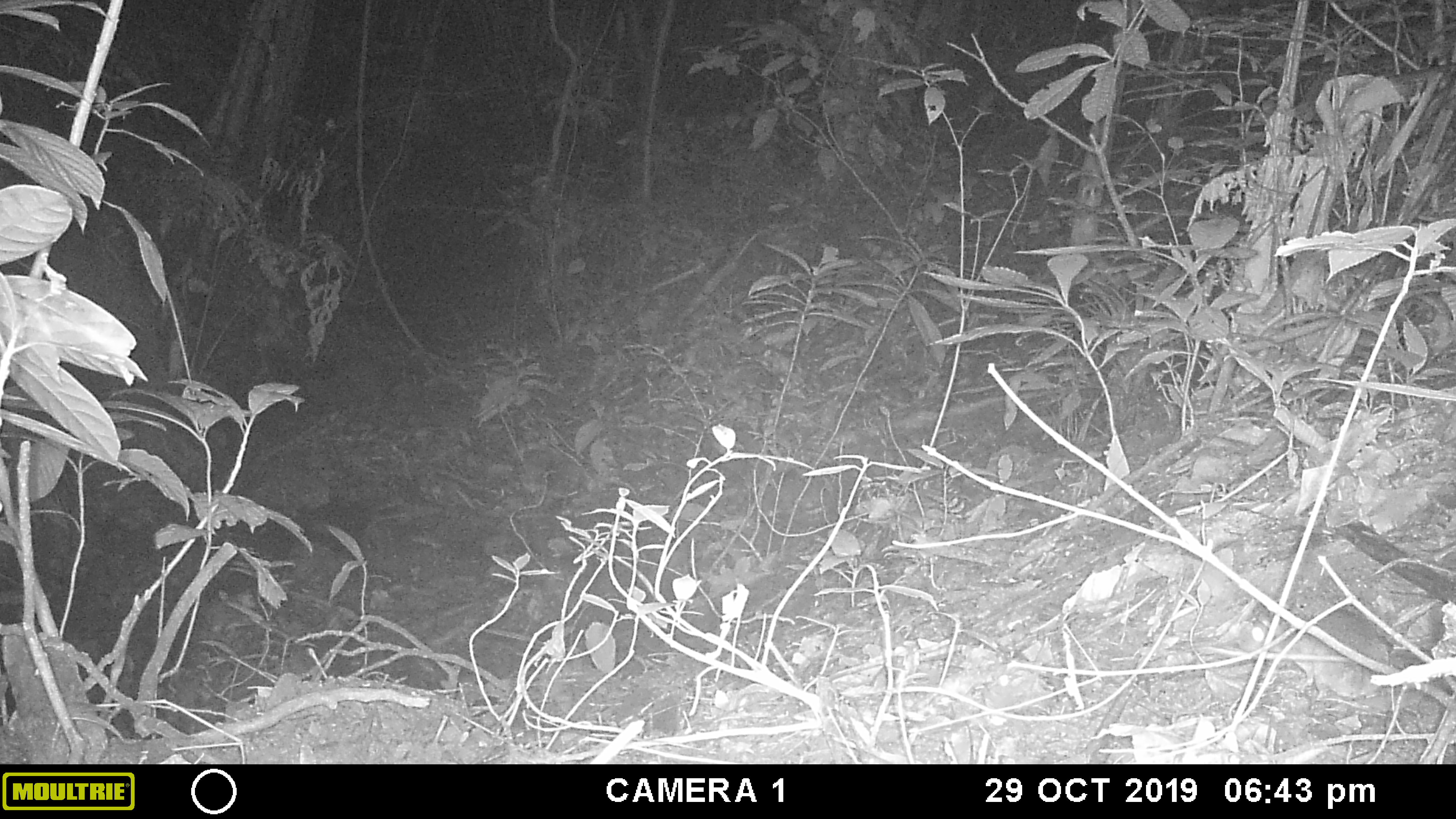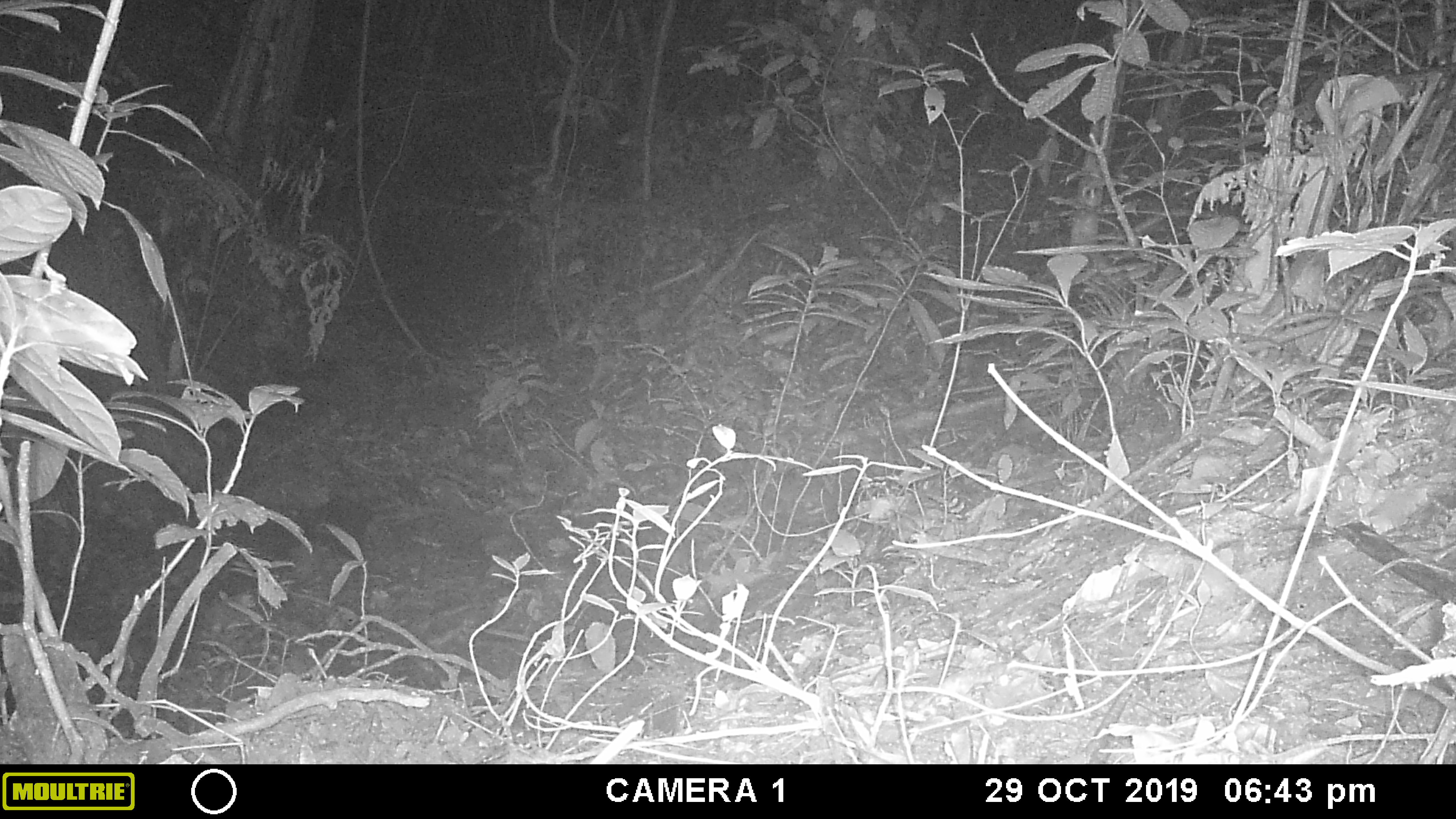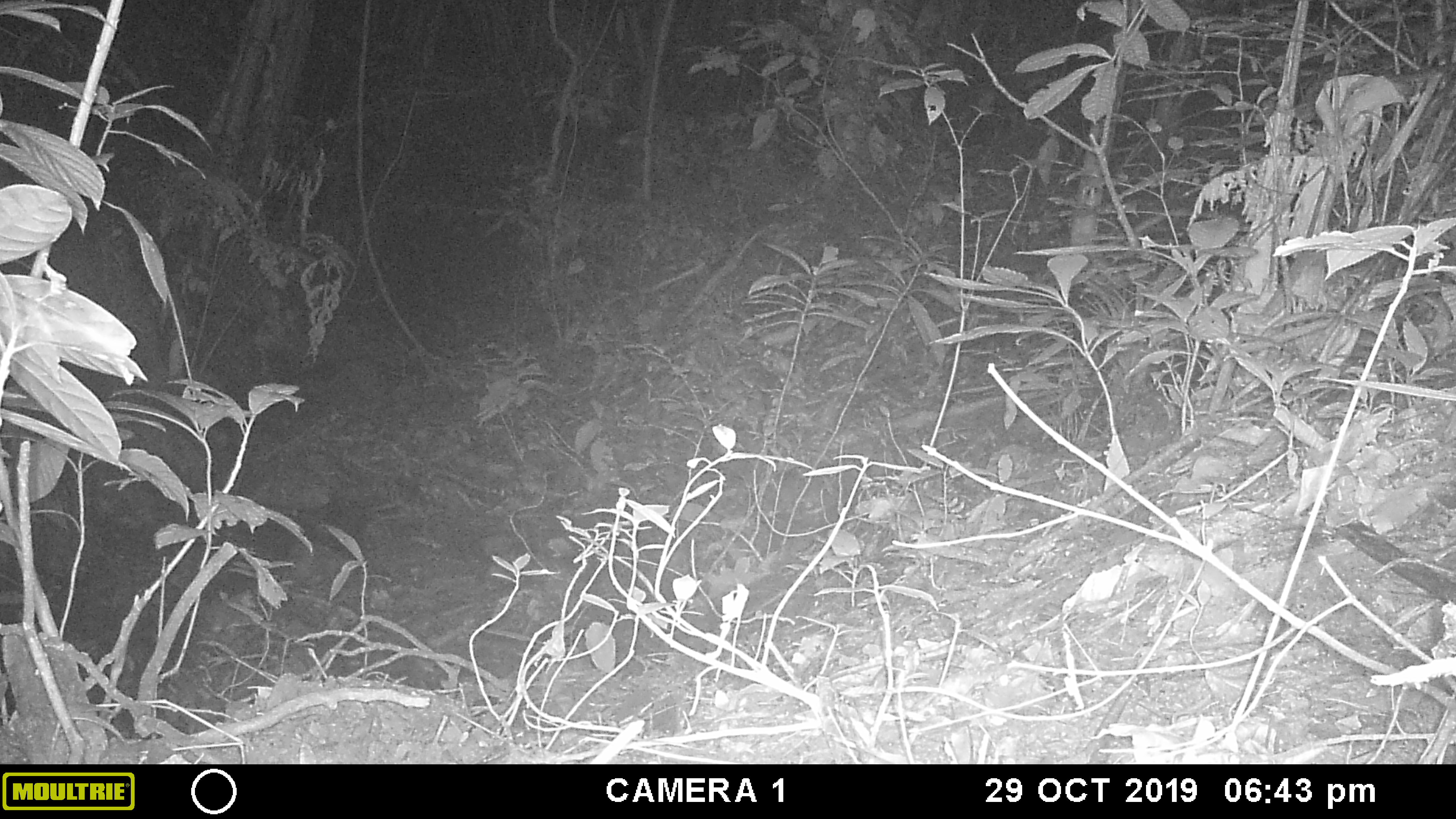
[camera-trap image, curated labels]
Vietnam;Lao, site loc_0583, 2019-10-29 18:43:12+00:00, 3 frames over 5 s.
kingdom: Animalia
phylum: Chordata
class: Mammalia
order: Rodentia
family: Muridae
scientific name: Muridae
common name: old-world mice and rats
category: unidentified murid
Unidentified murid (old-world mice and rats) (Muridae). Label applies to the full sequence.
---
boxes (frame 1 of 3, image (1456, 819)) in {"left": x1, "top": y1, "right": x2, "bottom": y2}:
unidentified murid: {"left": 1233, "top": 599, "right": 1392, "bottom": 700}